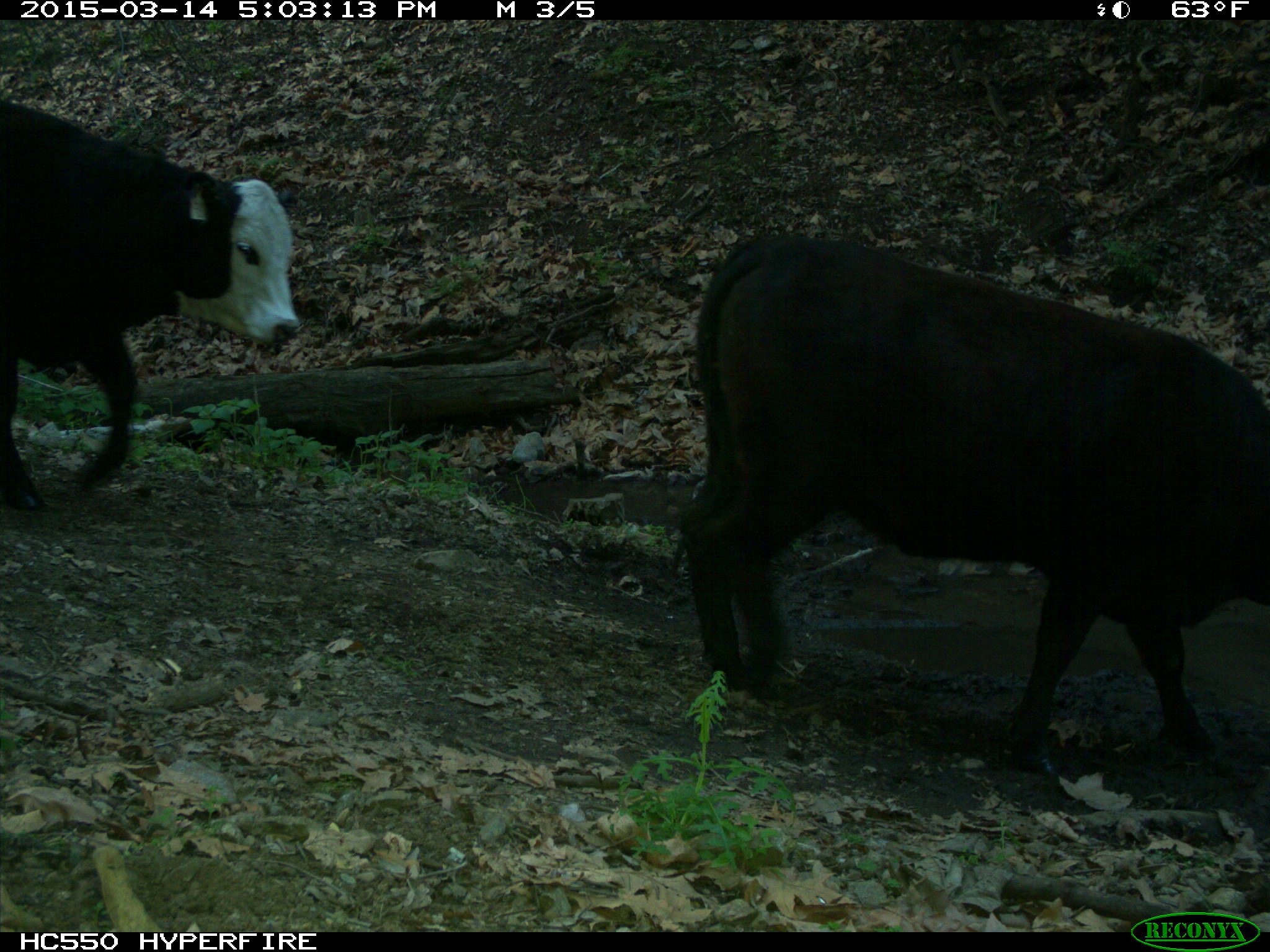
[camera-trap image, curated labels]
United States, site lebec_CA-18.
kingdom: Animalia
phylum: Chordata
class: Mammalia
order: Artiodactyla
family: Bovidae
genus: Bos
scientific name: Bos taurus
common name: domestic cow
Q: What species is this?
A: Bos taurus (domestic cow).